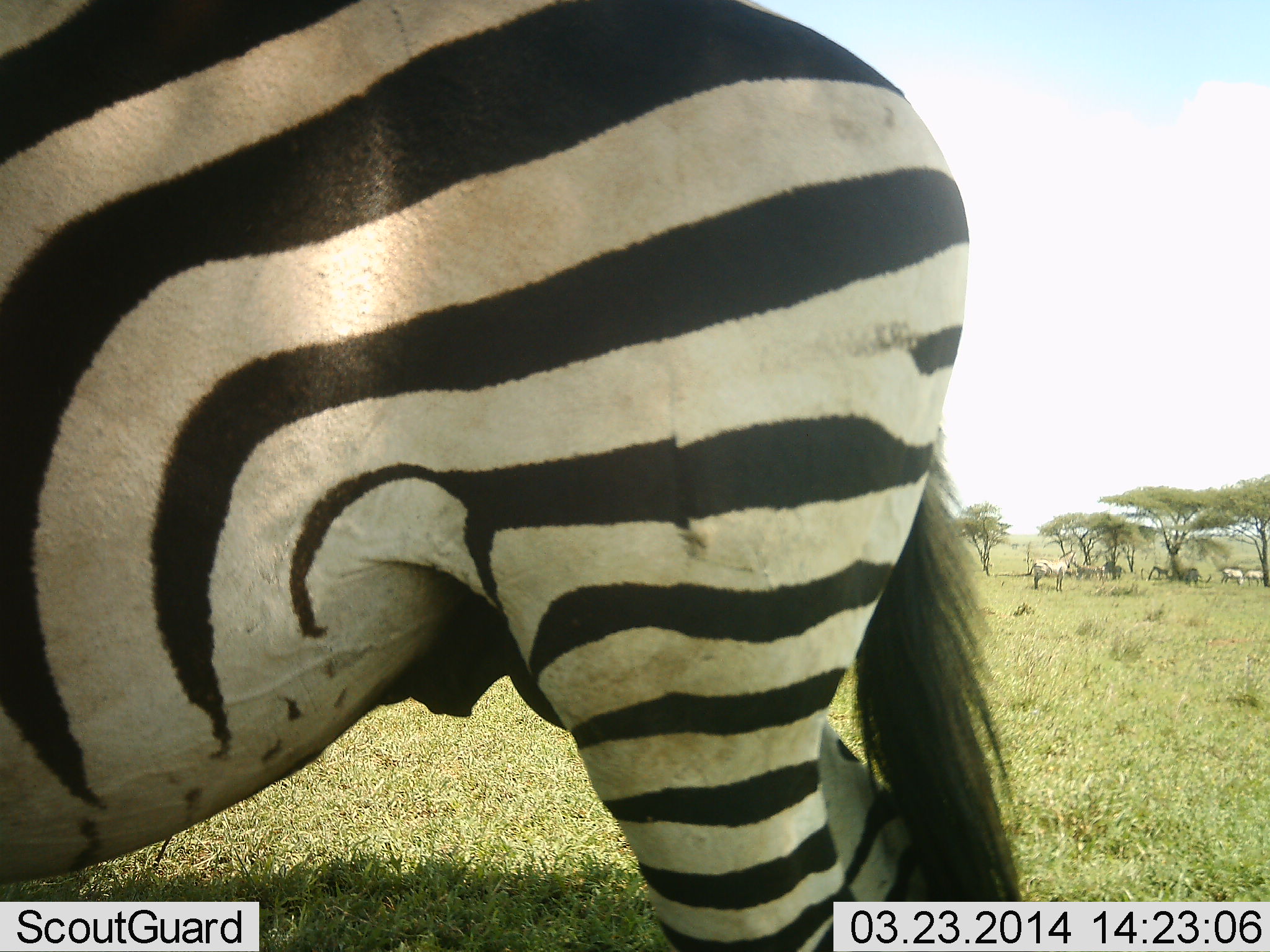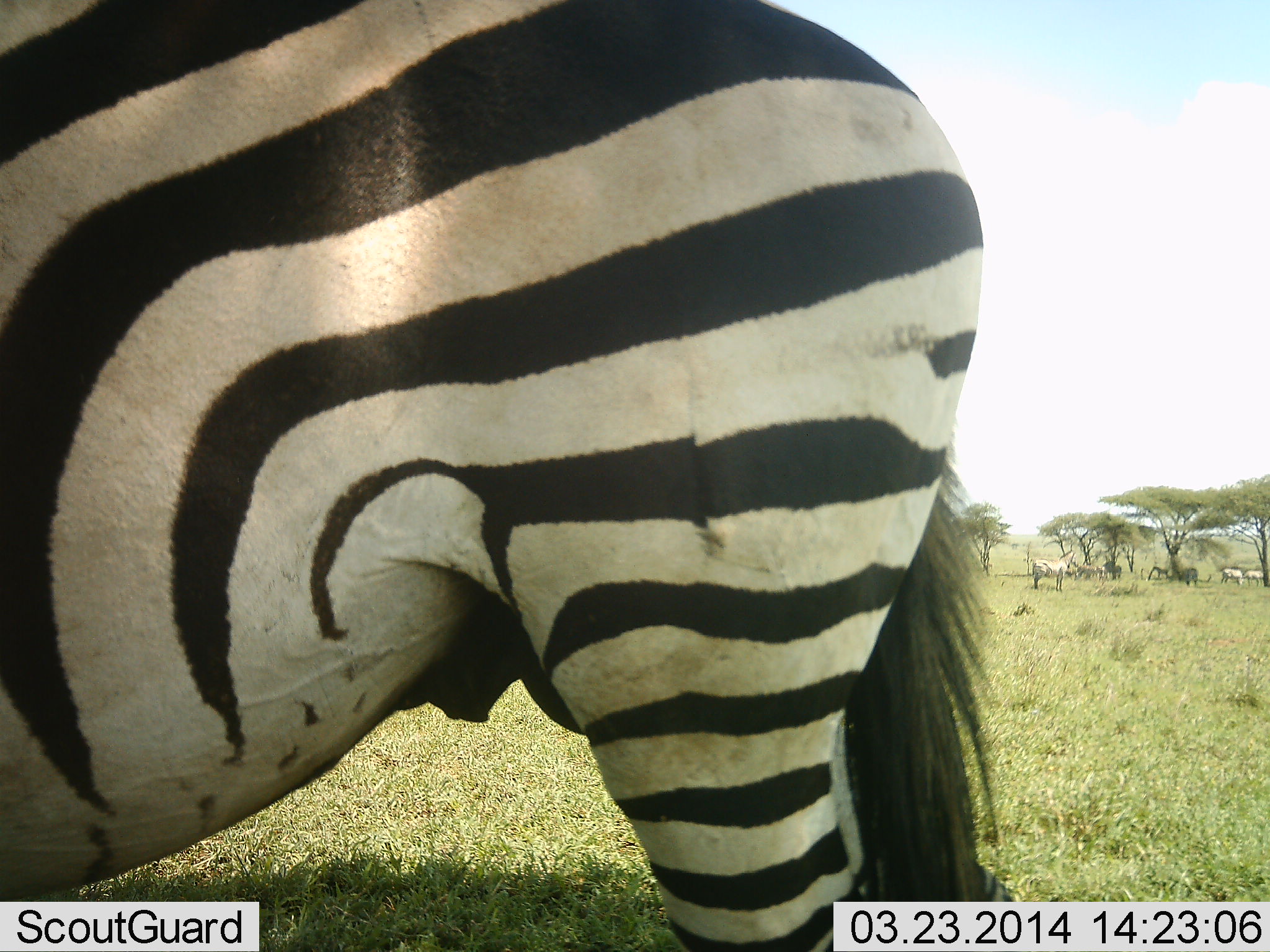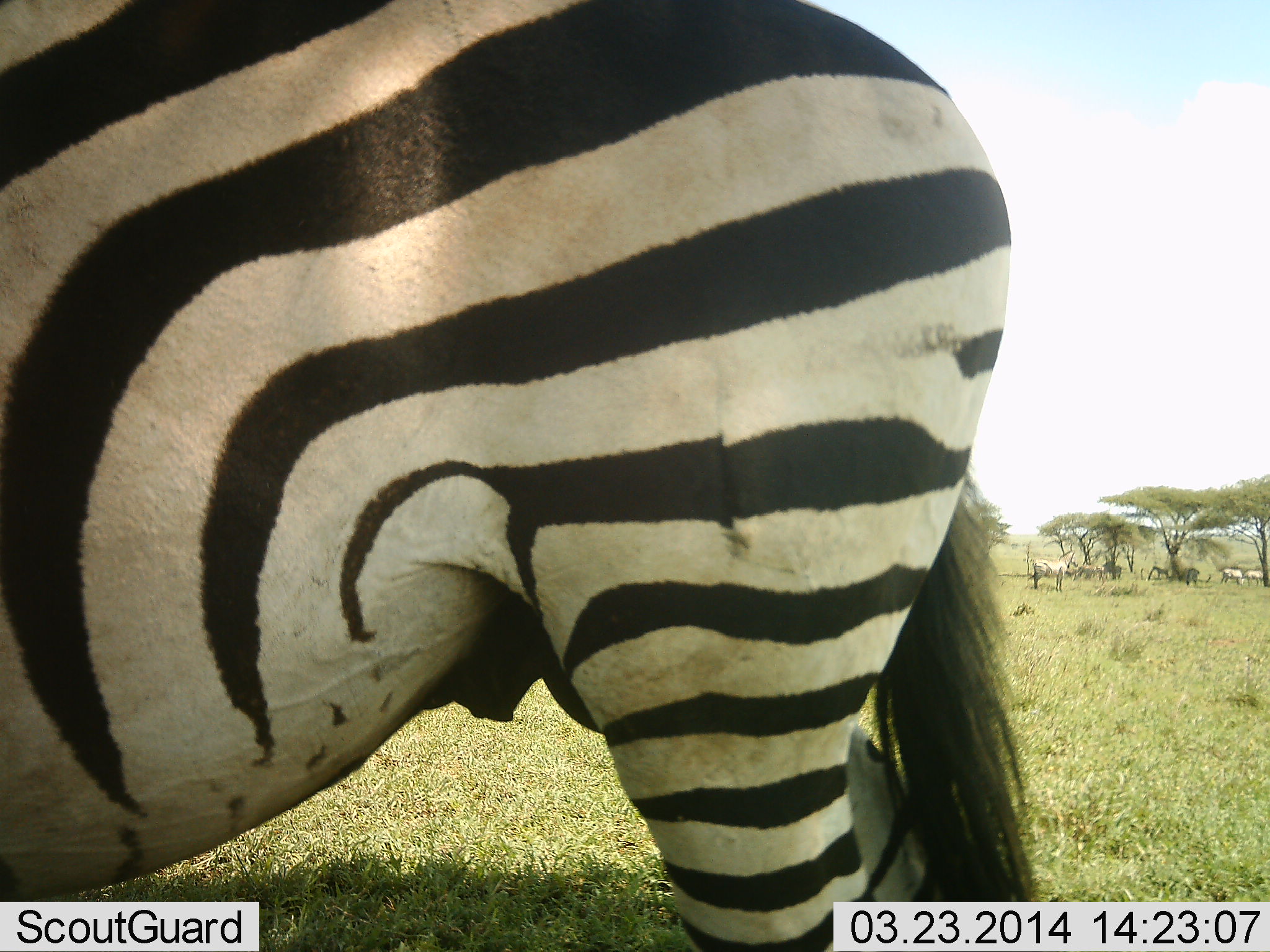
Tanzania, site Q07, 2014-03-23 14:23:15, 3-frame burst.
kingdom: Animalia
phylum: Chordata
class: Mammalia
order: Perissodactyla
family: Equidae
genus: Equus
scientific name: Equus quagga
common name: plains zebra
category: zebra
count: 1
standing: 90%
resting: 0%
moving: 20%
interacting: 0%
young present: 0%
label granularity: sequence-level